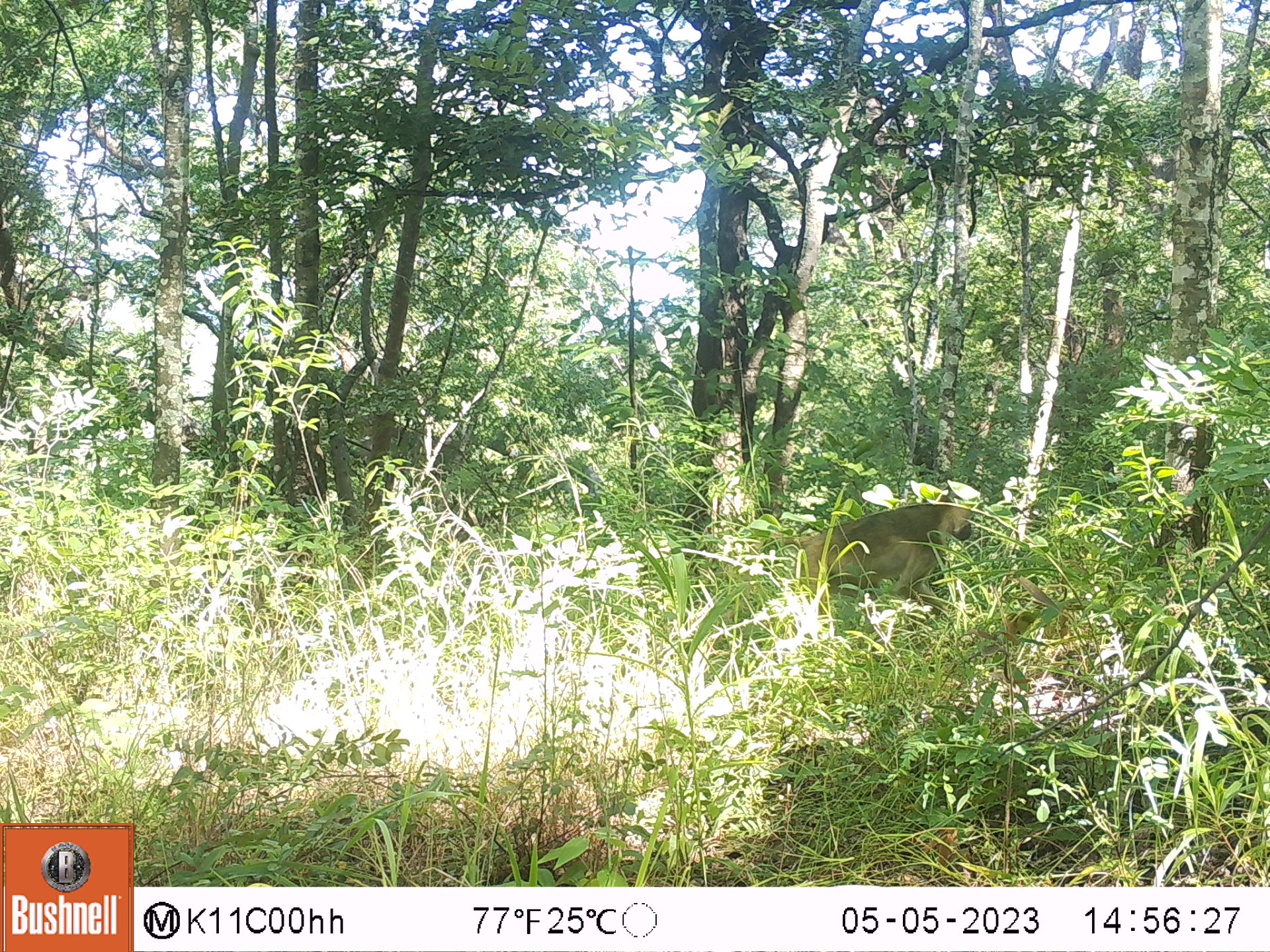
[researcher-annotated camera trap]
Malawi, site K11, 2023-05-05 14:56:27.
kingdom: Animalia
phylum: Chordata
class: Mammalia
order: Primates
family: Cercopithecidae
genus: Papio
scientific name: Papio cynocephalus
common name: yellow baboon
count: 1